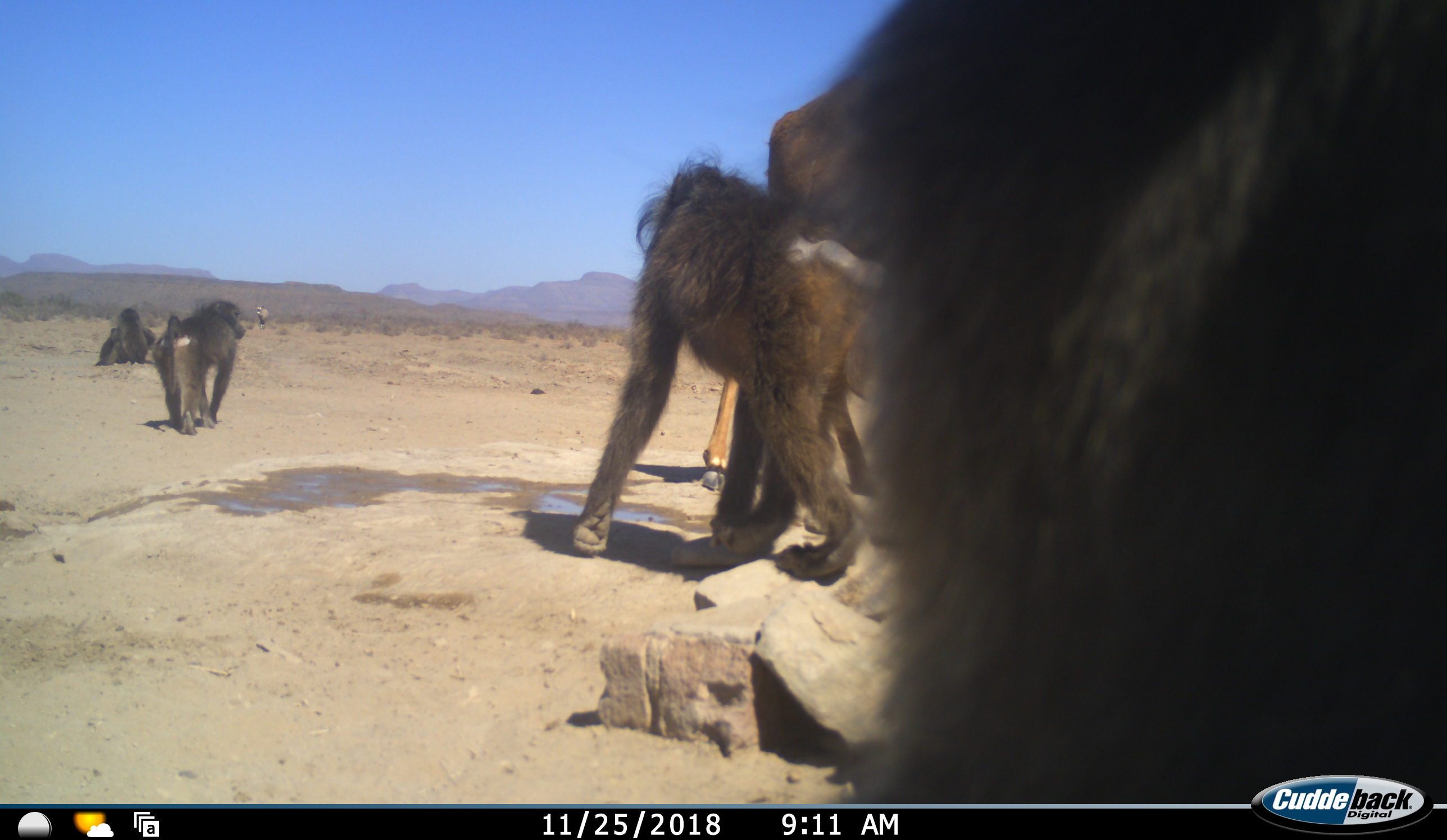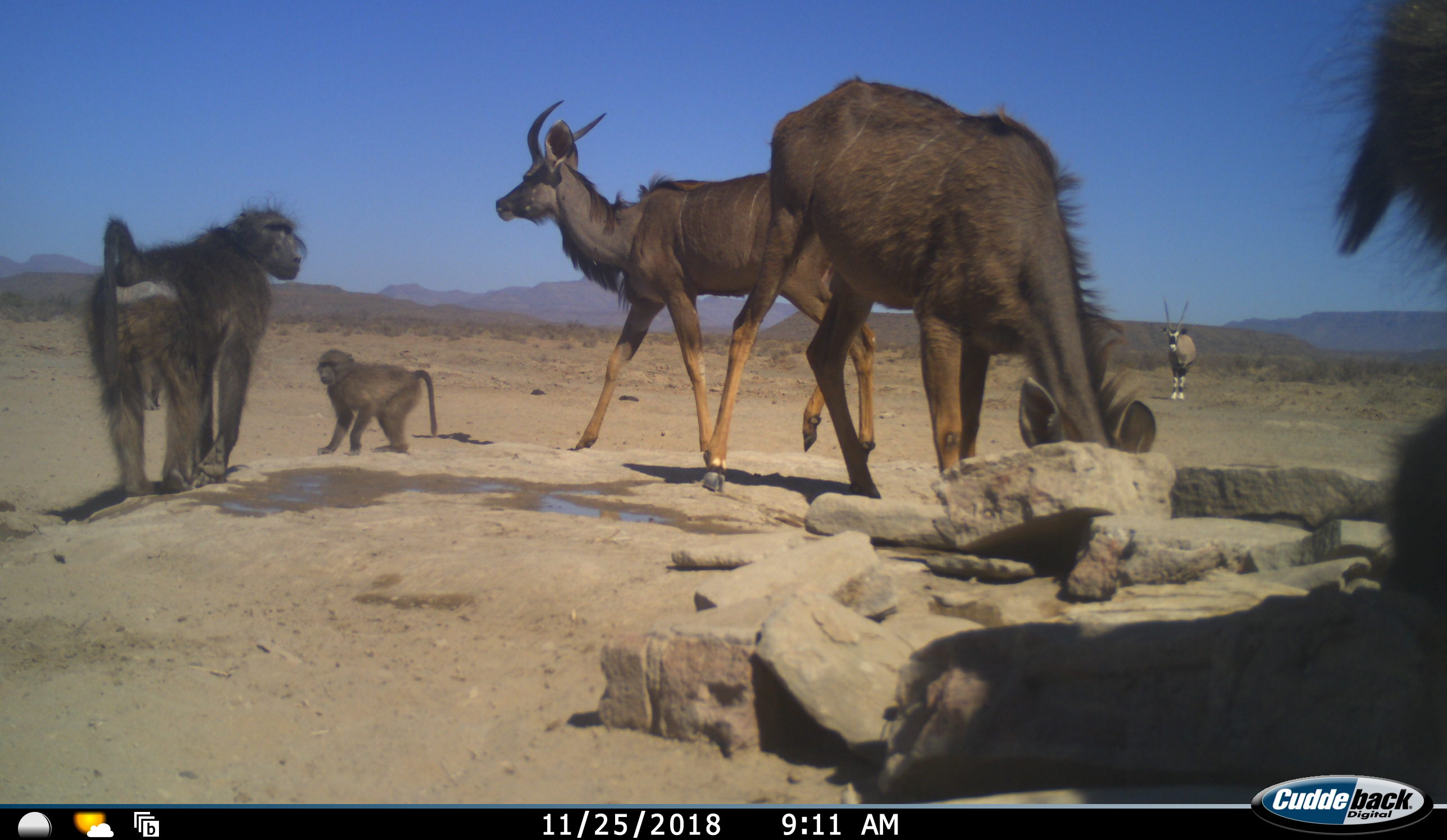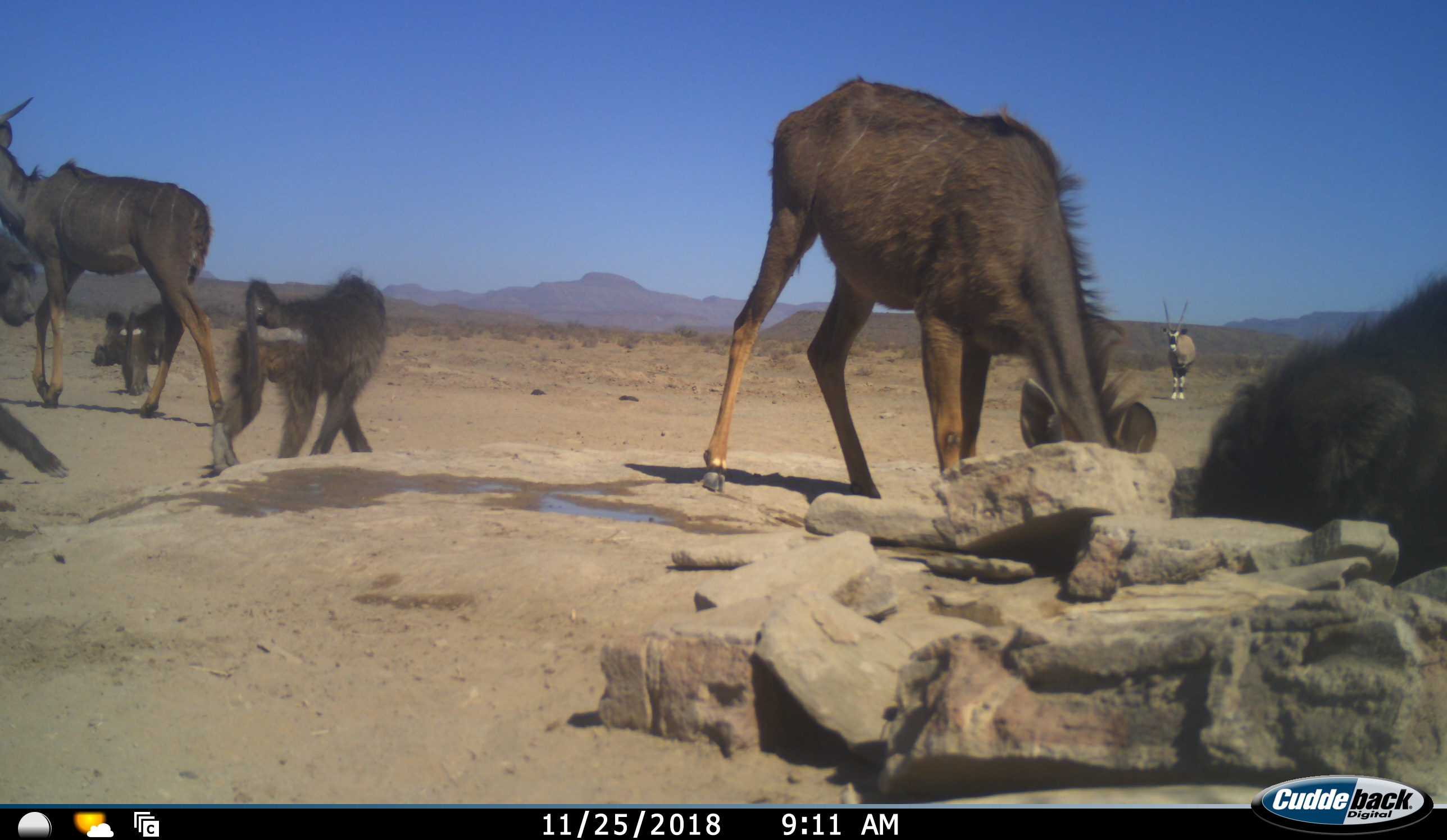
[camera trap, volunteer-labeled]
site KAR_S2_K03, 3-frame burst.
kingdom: Animalia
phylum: Chordata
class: Mammalia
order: Primates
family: Cercopithecidae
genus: Papio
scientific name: Papio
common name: baboon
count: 5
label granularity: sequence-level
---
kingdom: Animalia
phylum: Chordata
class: Mammalia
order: Artiodactyla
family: Bovidae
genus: Oryx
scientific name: Oryx gazella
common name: gemsbok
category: oryx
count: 1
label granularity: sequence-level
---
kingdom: Animalia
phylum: Chordata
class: Mammalia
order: Artiodactyla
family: Bovidae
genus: Tragelaphus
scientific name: Tragelaphus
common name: kudu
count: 2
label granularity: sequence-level